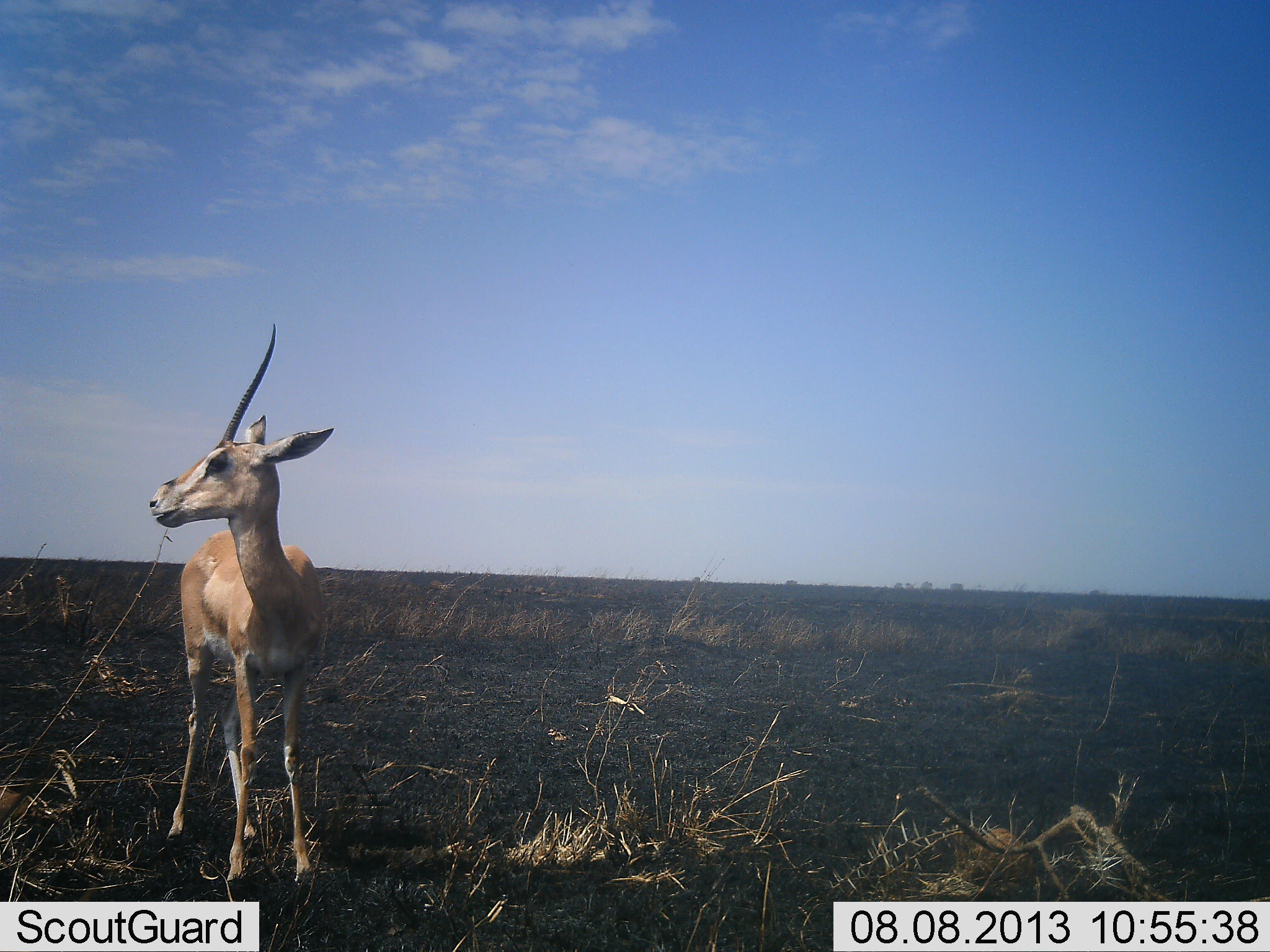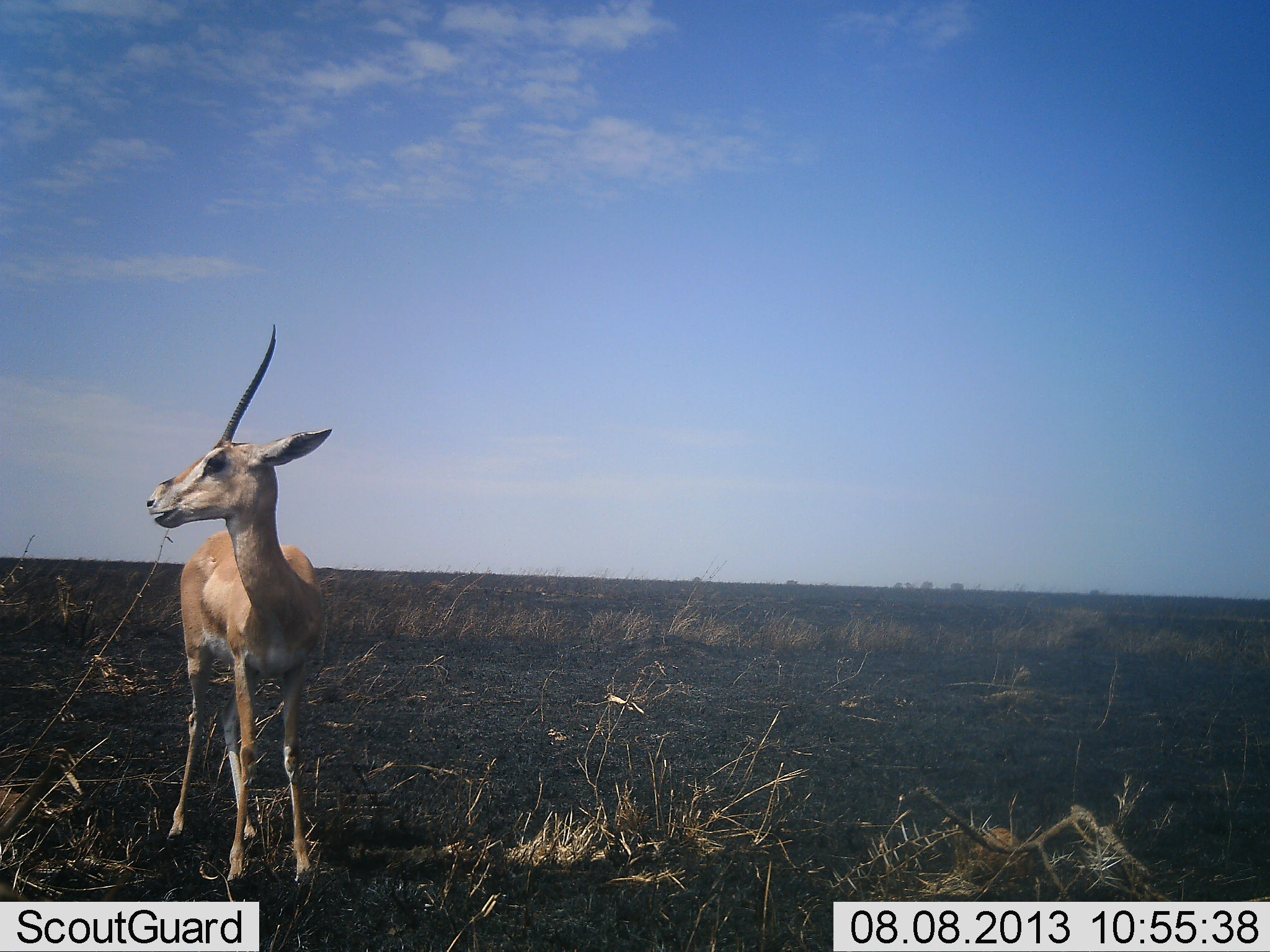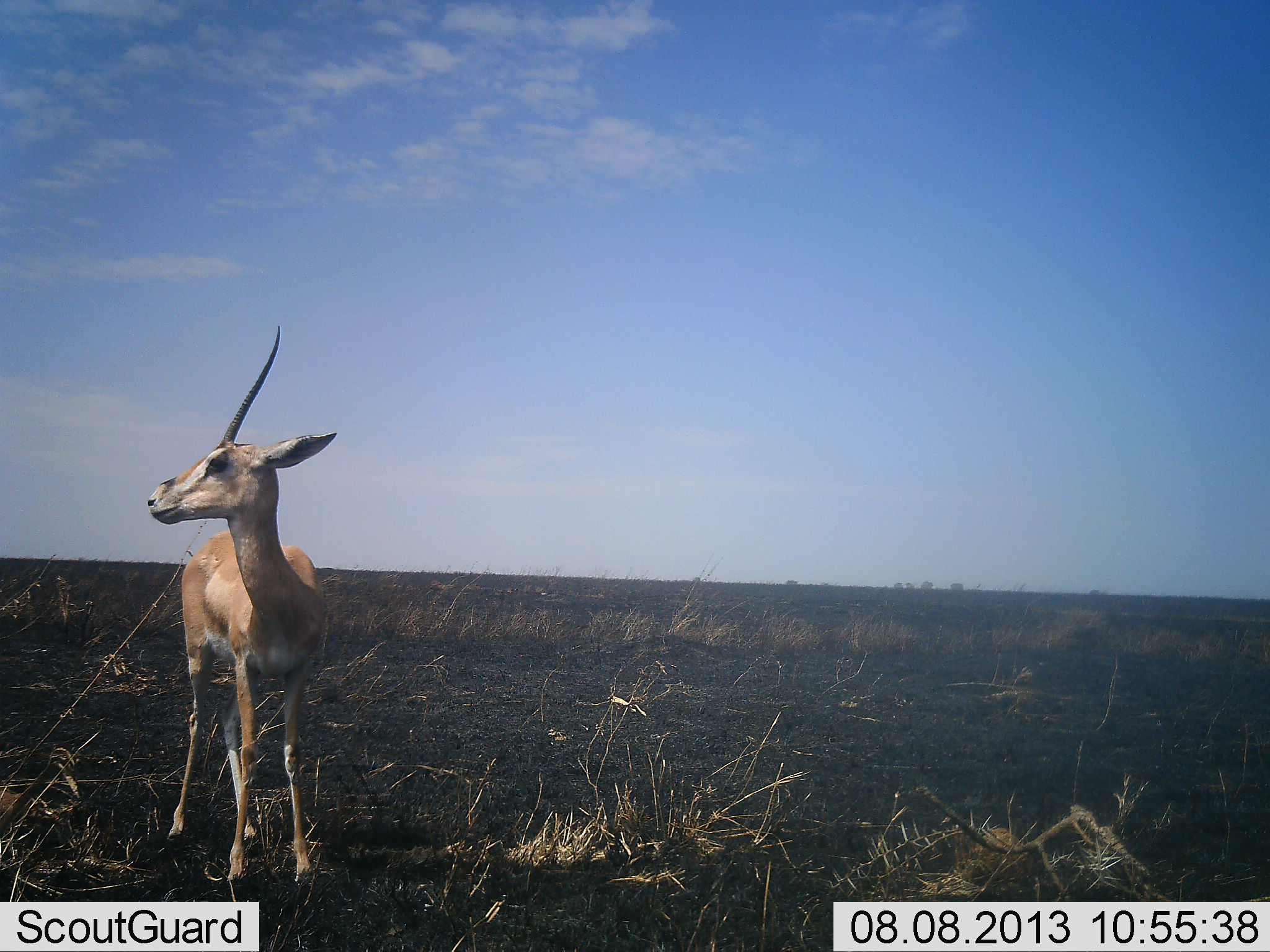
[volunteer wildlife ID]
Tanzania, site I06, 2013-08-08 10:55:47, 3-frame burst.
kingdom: Animalia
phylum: Chordata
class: Mammalia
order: Artiodactyla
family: Bovidae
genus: Nanger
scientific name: Nanger granti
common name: grant's gazelle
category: gazellegrants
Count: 1.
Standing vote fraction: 90%.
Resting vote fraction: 0%.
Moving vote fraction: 10%.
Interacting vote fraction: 0%.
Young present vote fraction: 0%.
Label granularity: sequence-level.